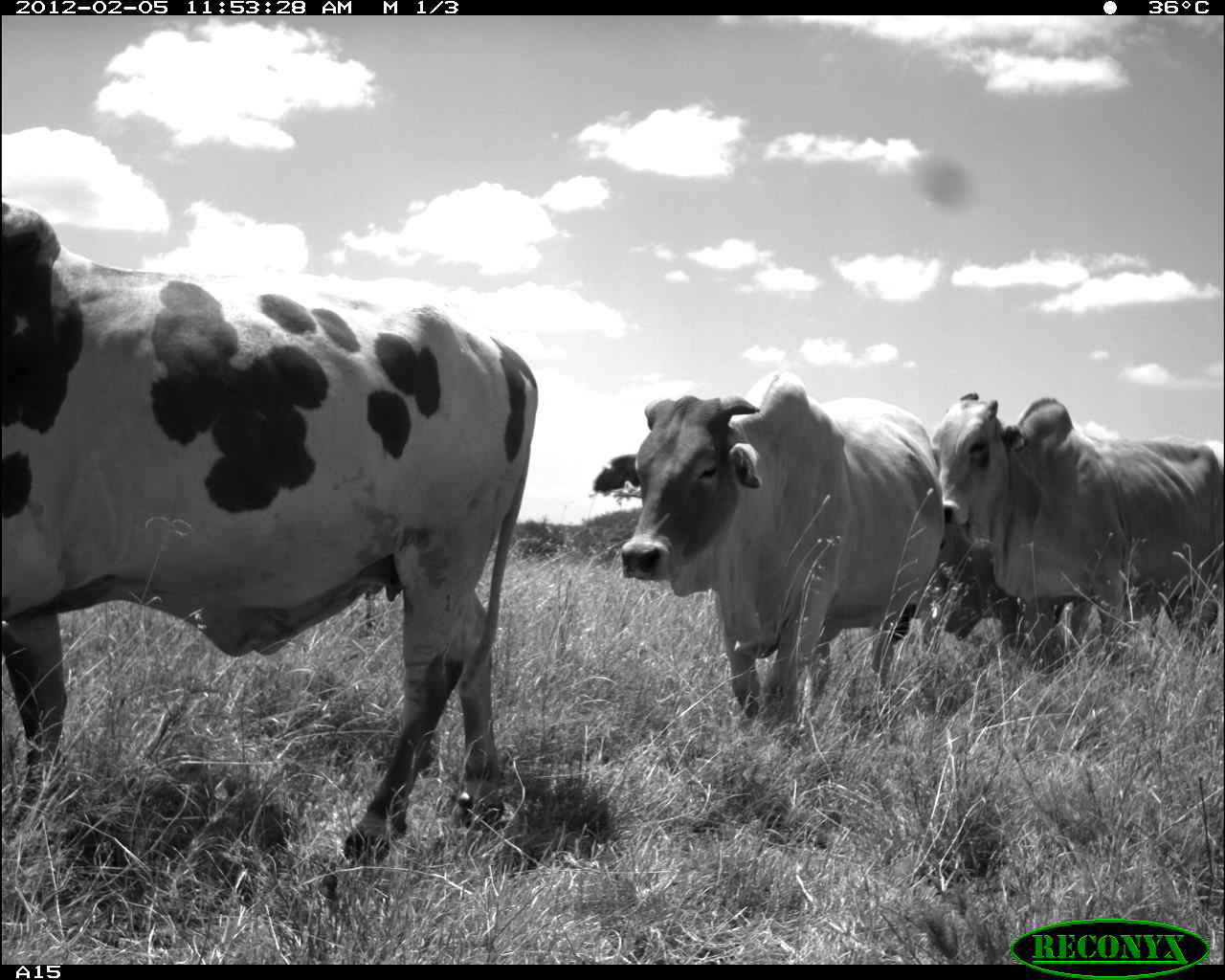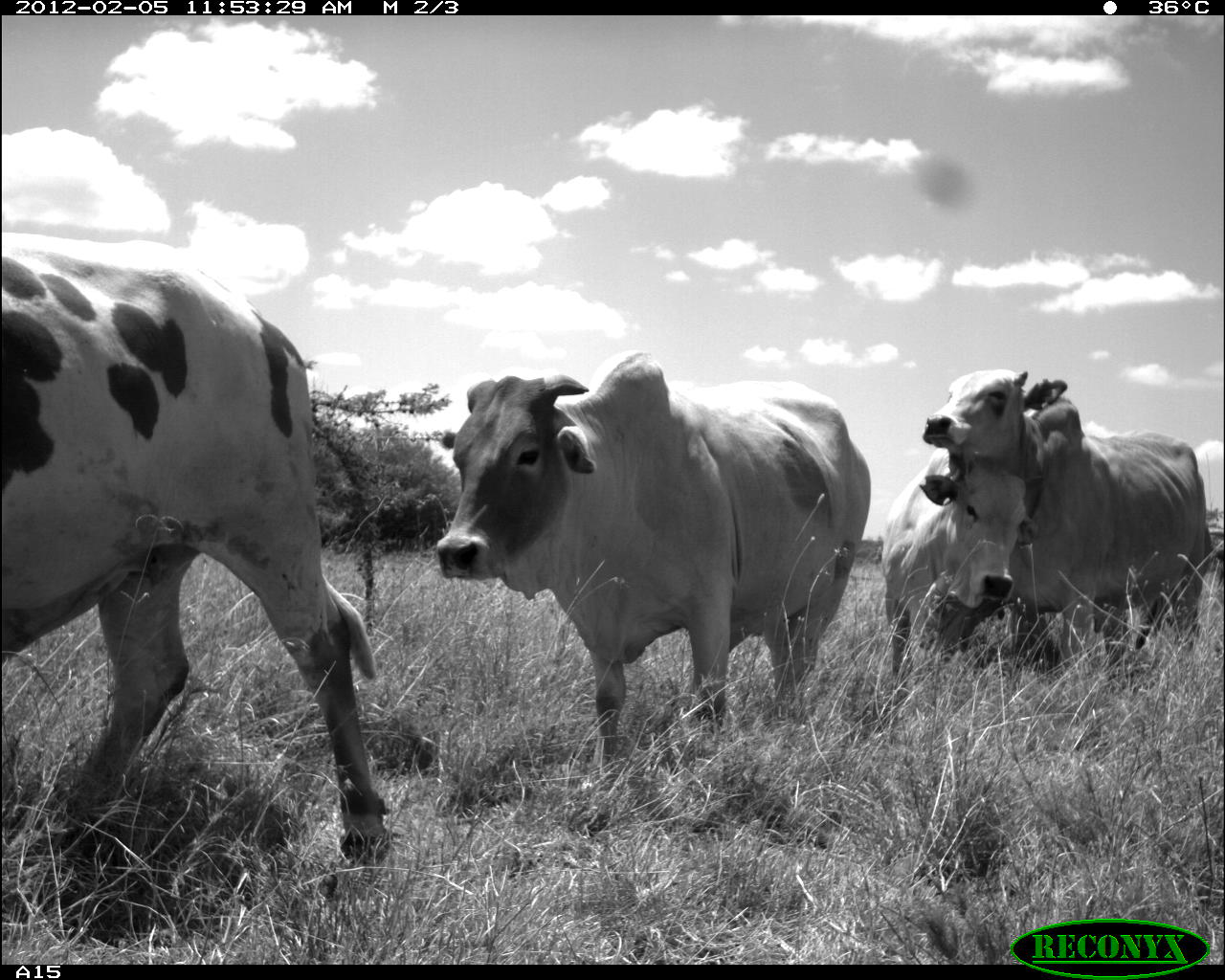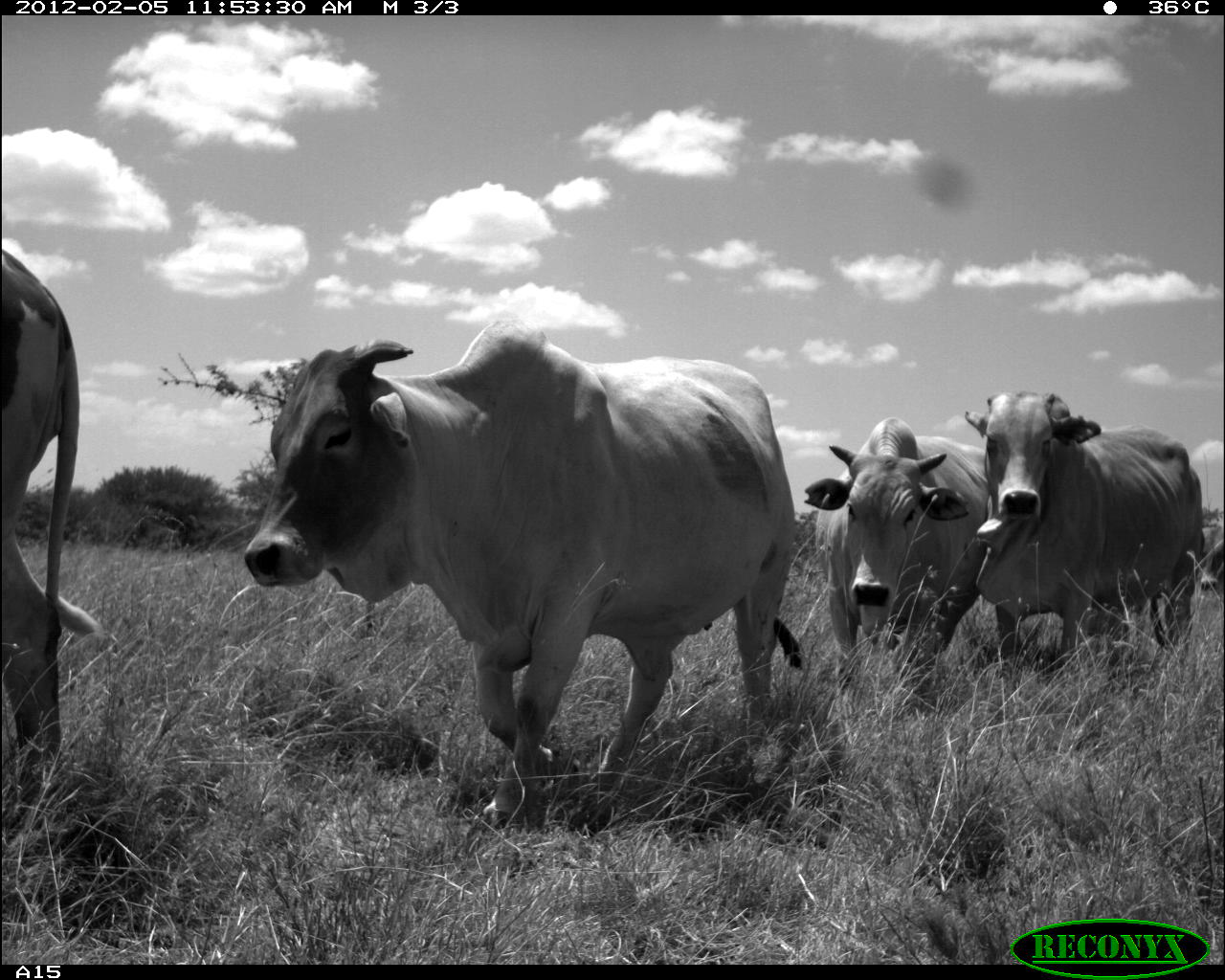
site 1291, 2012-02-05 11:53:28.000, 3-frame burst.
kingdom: Animalia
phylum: Chordata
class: Mammalia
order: Artiodactyla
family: Bovidae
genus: Bos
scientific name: Bos taurus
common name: domestic cattle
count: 4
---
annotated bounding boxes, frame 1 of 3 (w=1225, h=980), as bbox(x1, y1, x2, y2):
bos taurus: bbox(1, 193, 540, 898); bbox(583, 368, 940, 732); bbox(928, 391, 1225, 657); bbox(906, 520, 1175, 653)